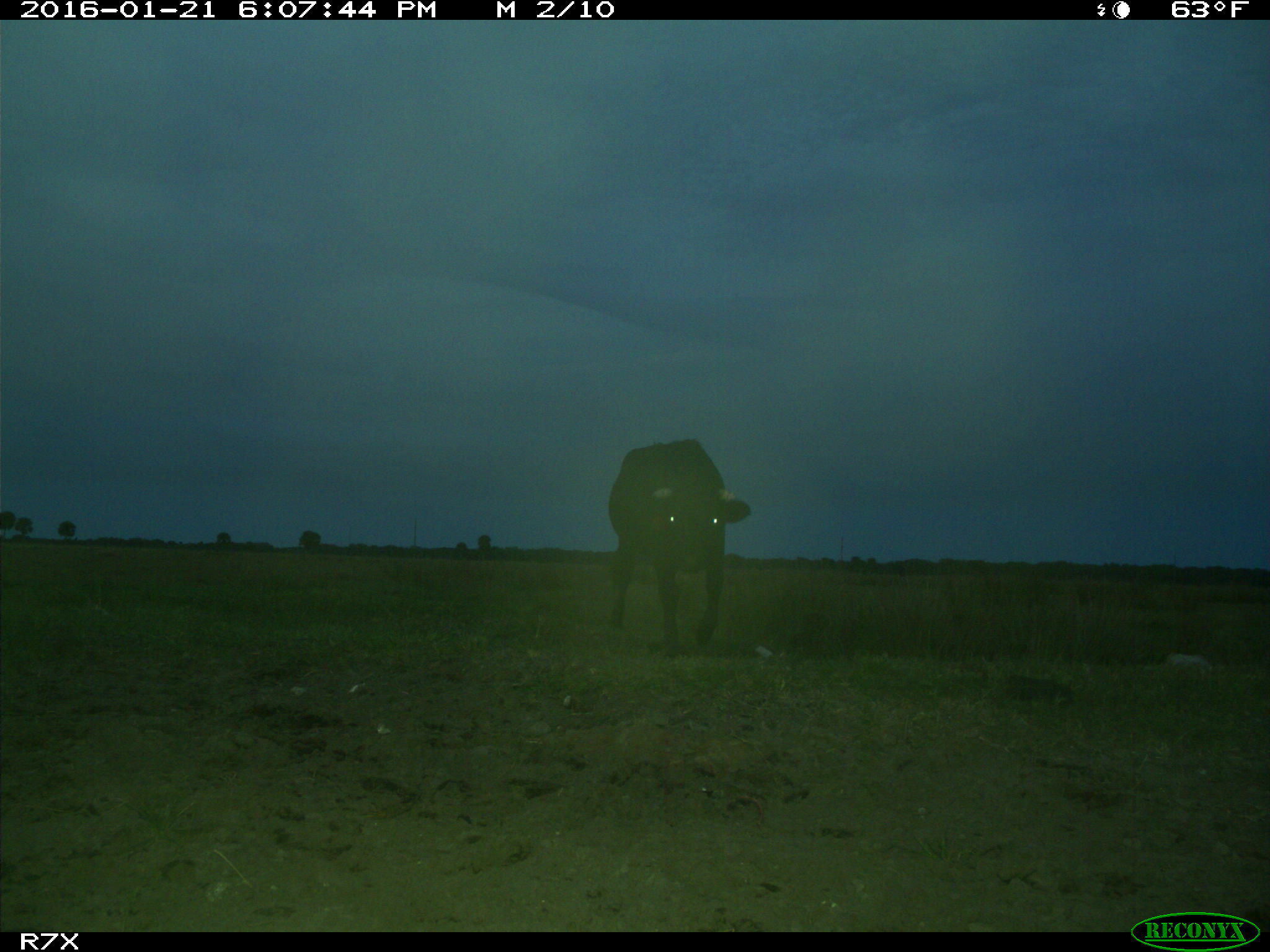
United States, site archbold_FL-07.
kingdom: Animalia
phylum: Chordata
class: Mammalia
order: Artiodactyla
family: Bovidae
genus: Bos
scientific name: Bos taurus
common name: domestic cow